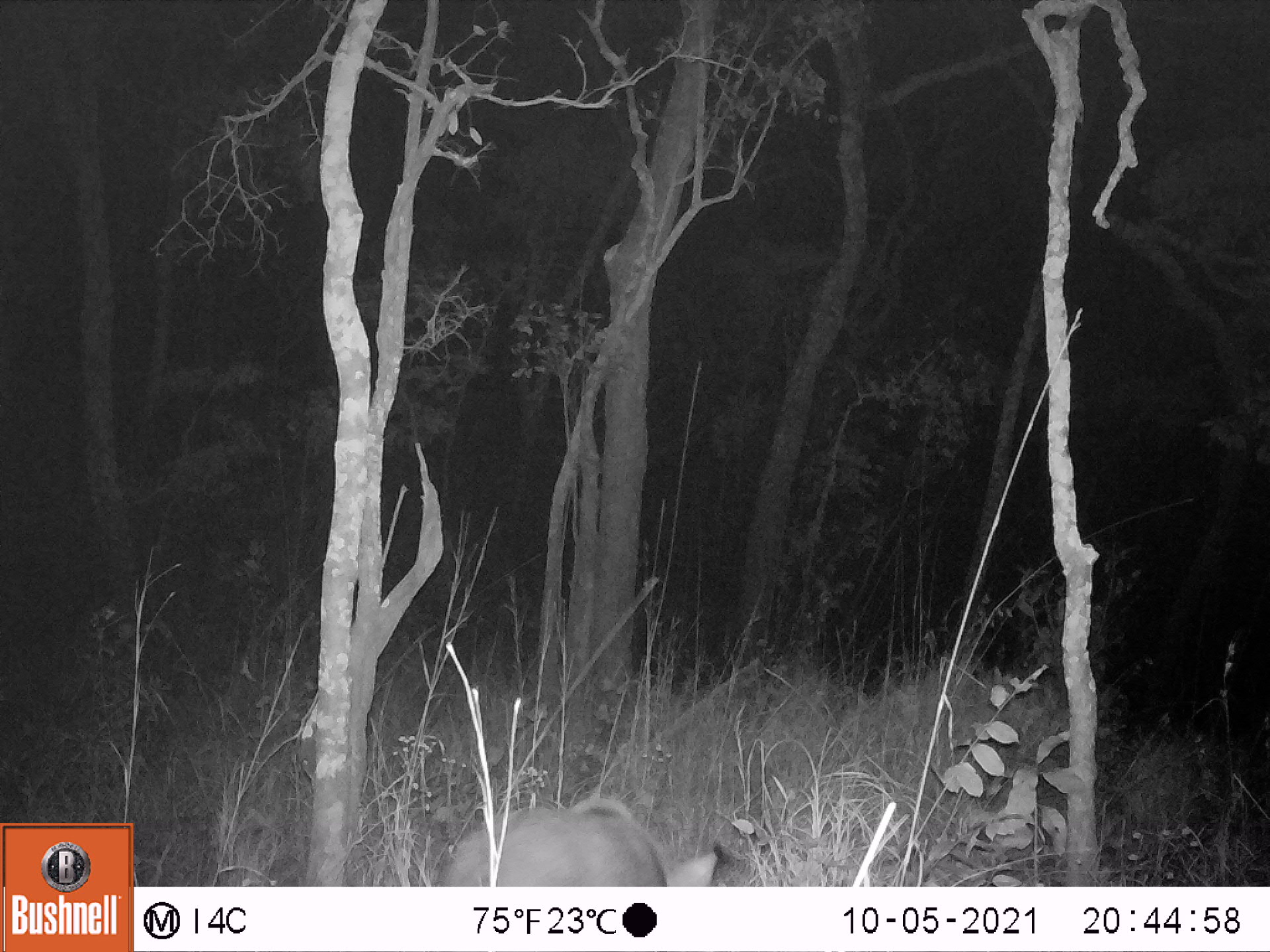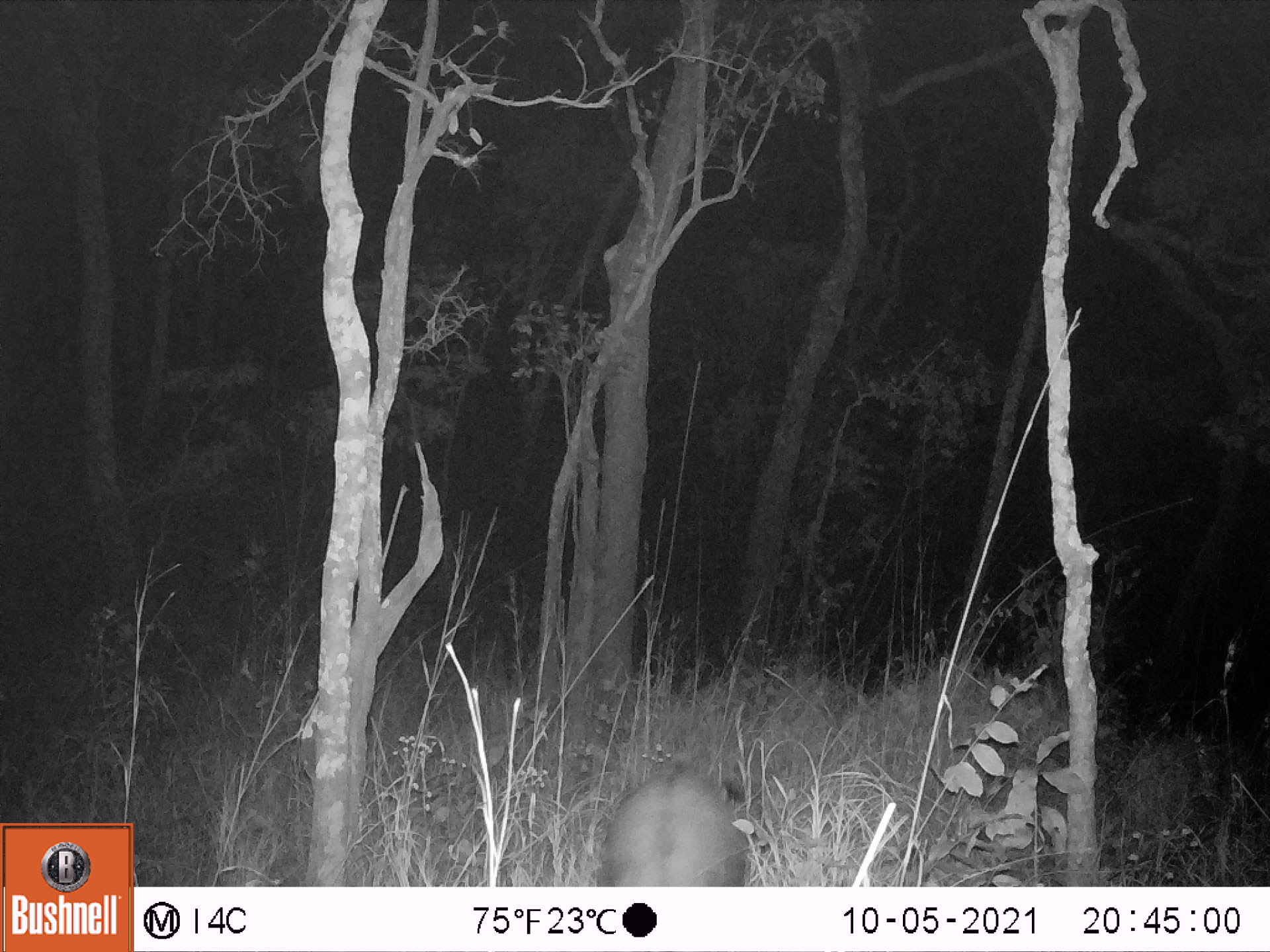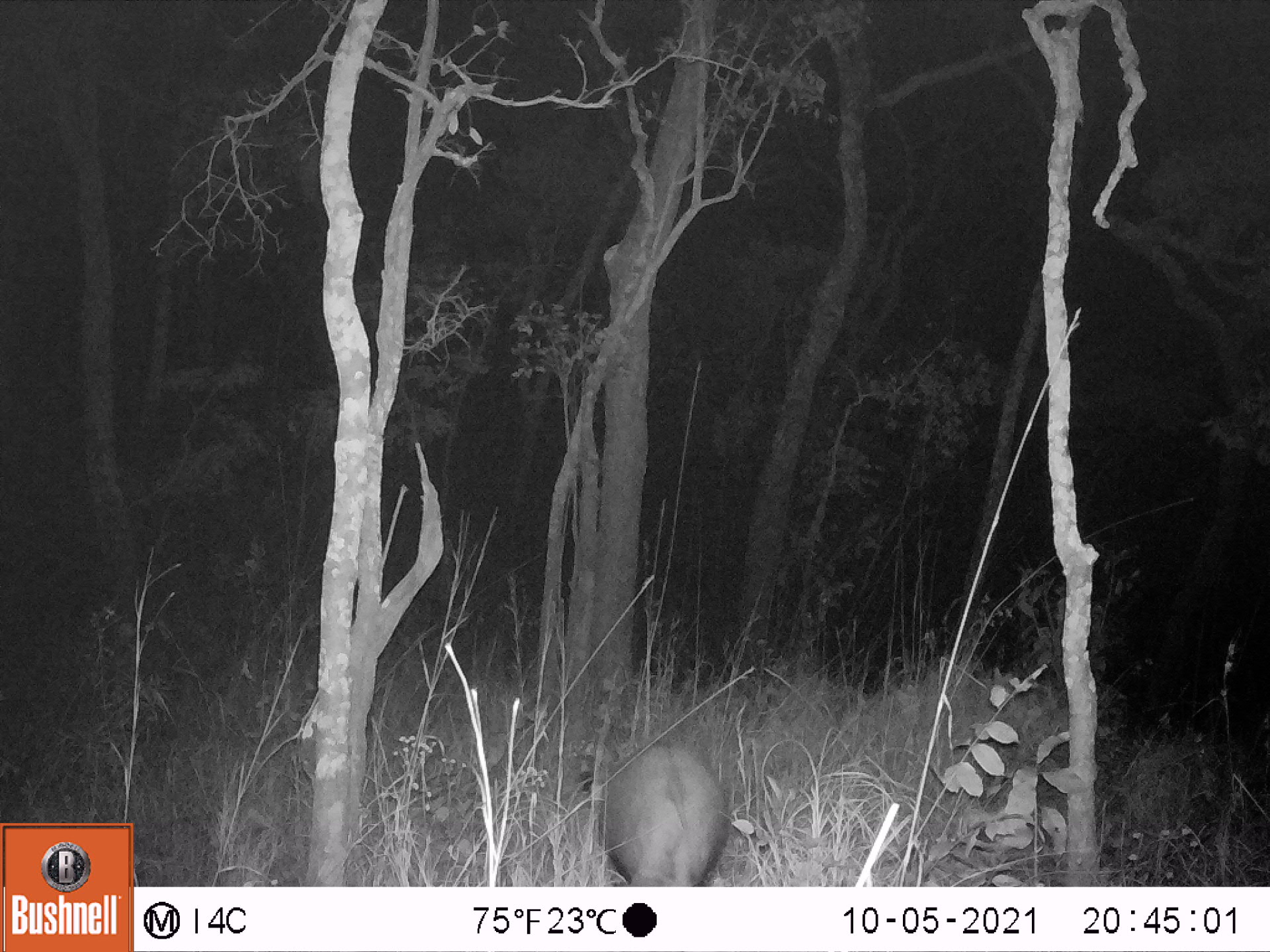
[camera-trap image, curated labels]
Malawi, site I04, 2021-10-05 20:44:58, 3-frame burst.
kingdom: Animalia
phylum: Chordata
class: Mammalia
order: Artiodactyla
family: Suidae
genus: Potamochoerus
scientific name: Potamochoerus larvatus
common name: bushpig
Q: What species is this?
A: Bushpig (Potamochoerus larvatus).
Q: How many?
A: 1.